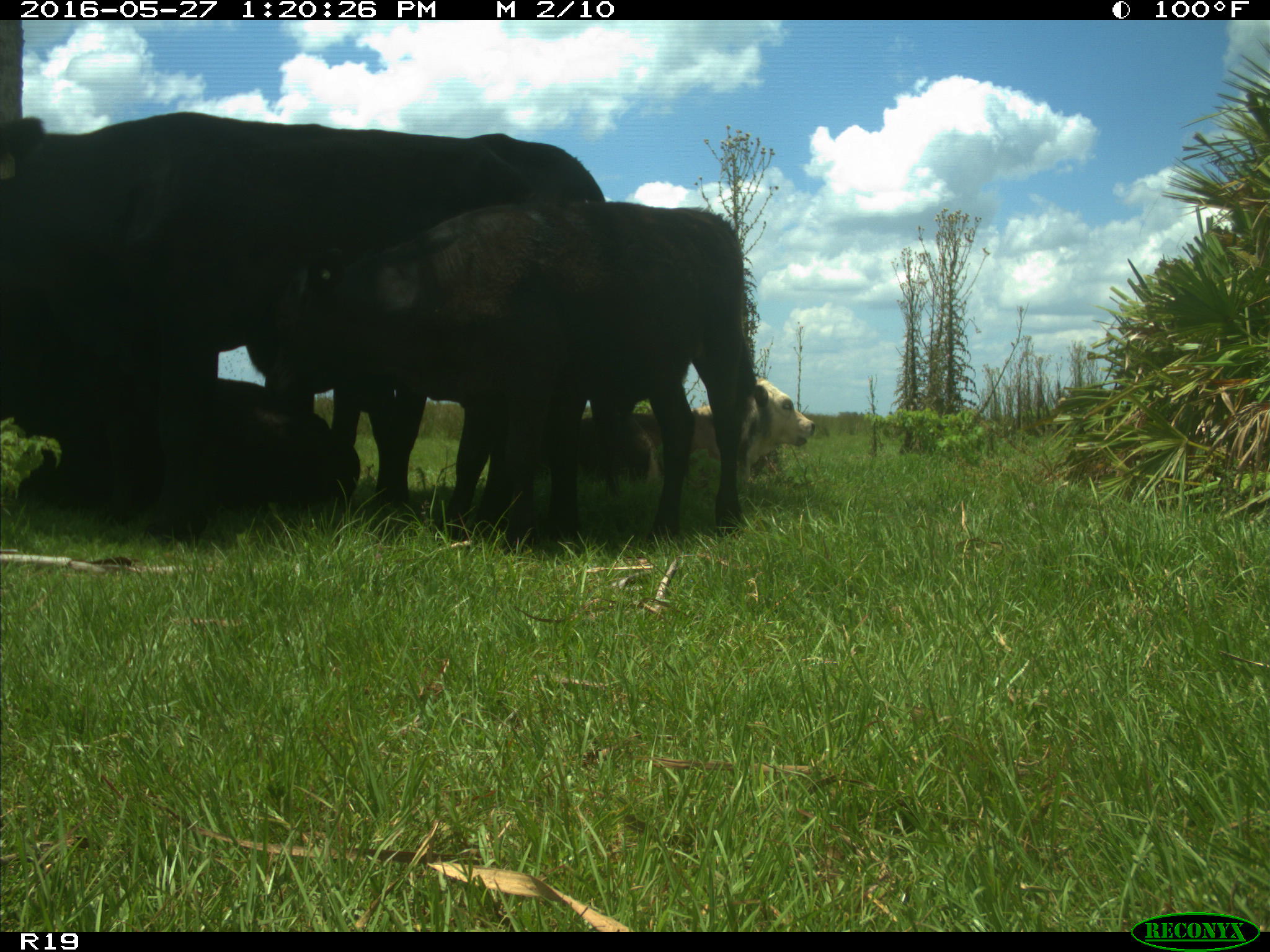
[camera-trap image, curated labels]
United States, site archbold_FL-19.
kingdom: Animalia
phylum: Chordata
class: Mammalia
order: Artiodactyla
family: Bovidae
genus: Bos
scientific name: Bos taurus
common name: domestic cow